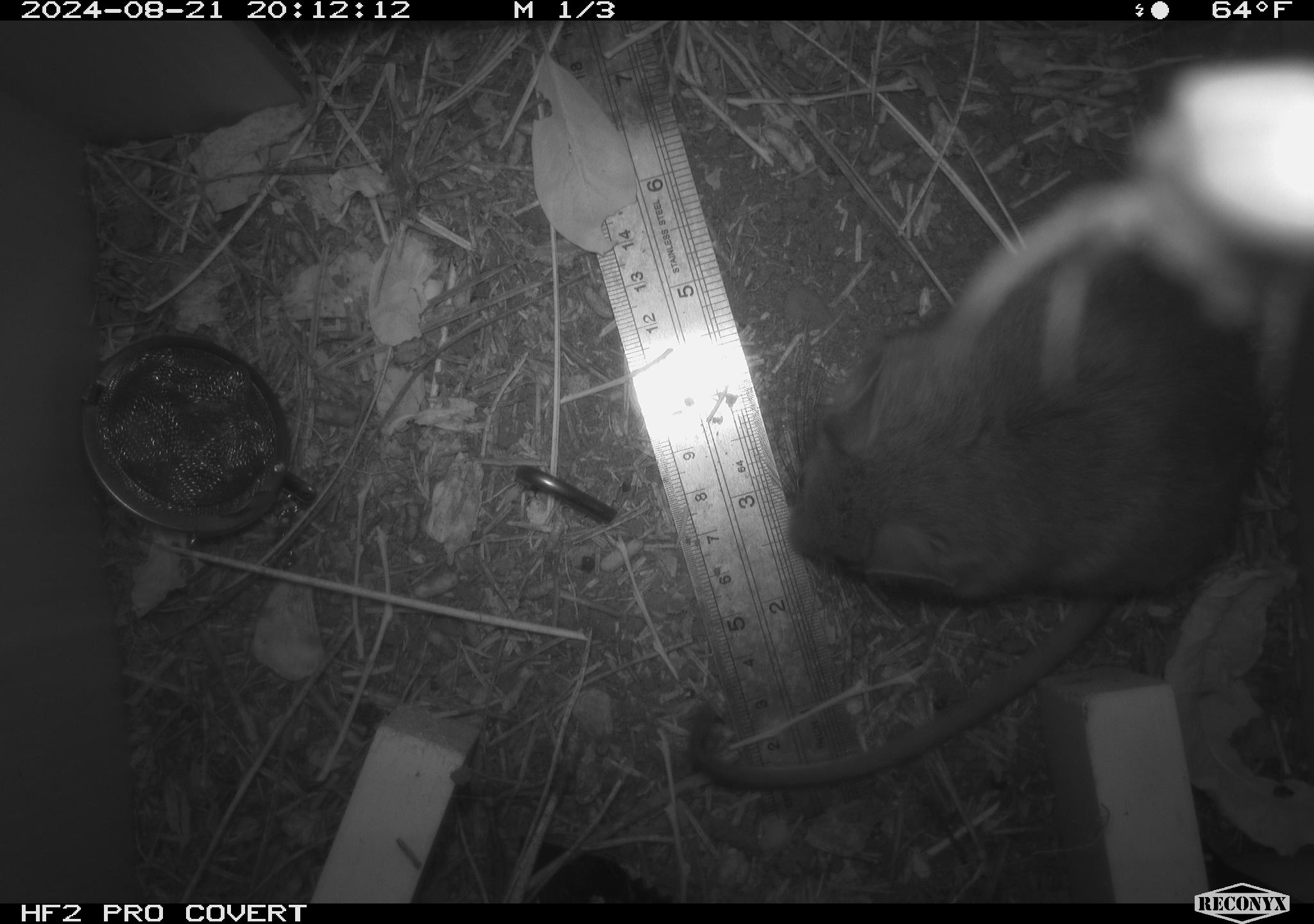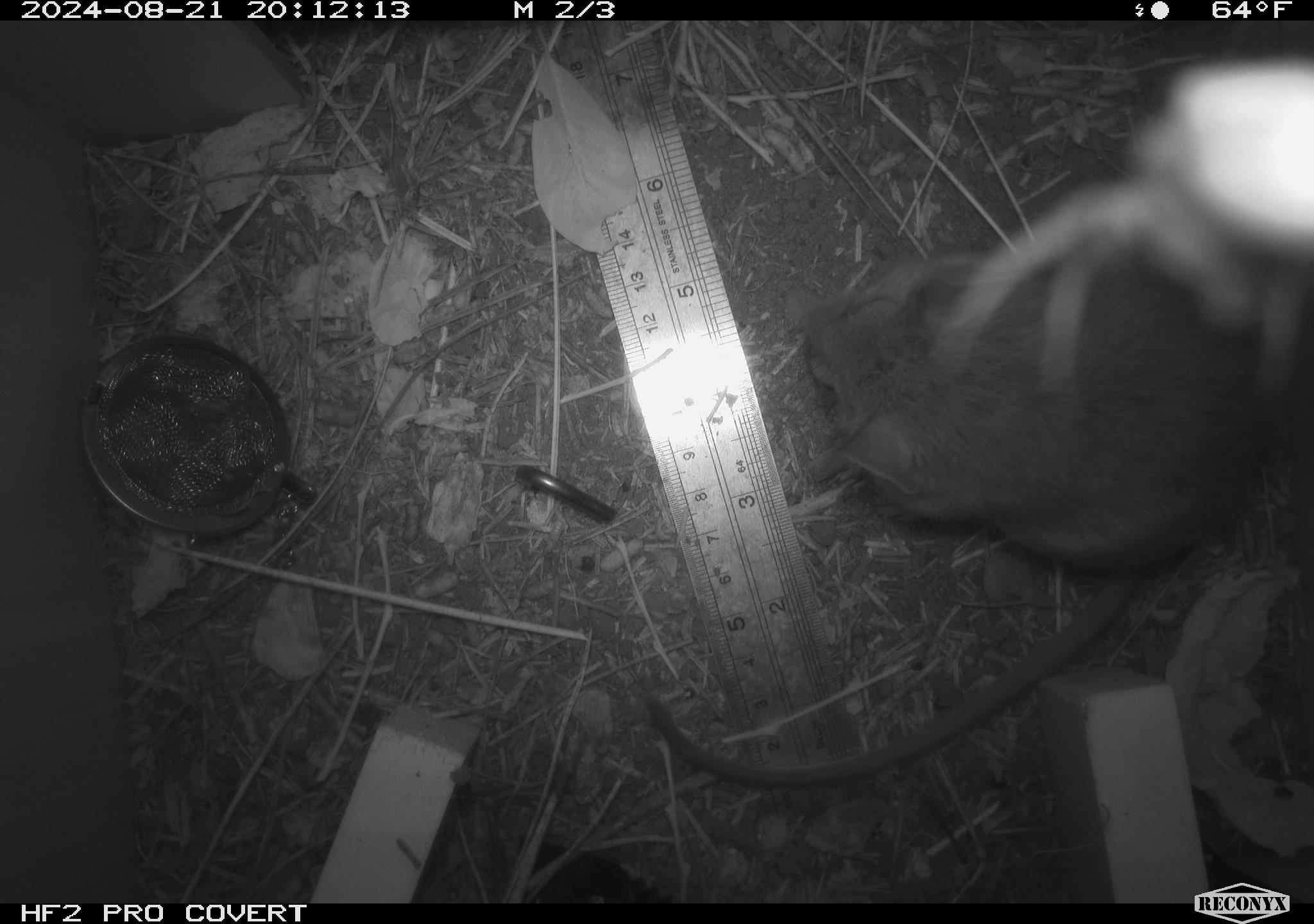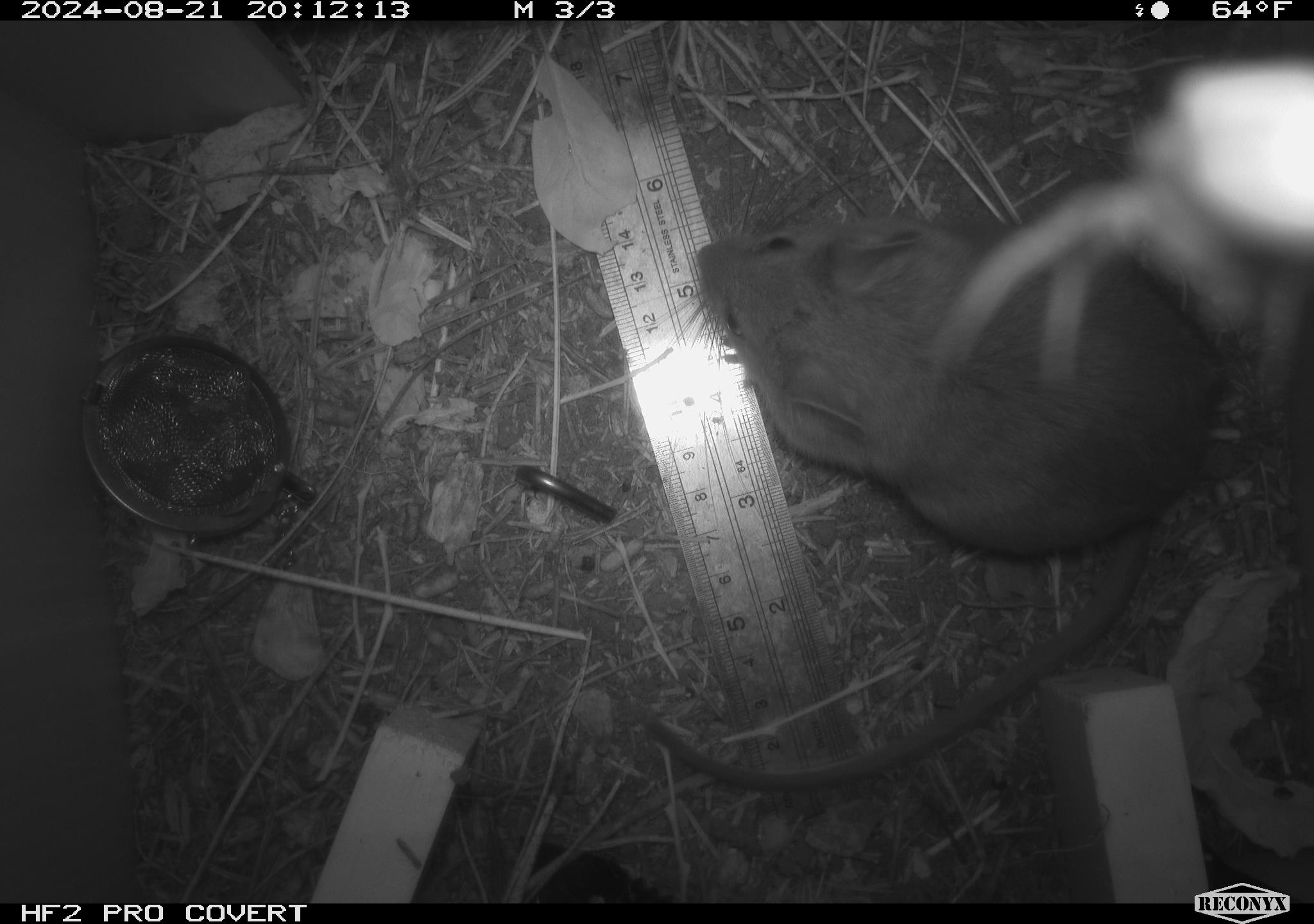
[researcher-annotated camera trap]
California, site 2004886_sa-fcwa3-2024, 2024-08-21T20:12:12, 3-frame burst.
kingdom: Animalia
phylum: Chordata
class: Mammalia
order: Rodentia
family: Cricetidae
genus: Neotoma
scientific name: Neotoma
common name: pack rat or woodrat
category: neotoma species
Neotoma species (pack rat or woodrat) (Neotoma).